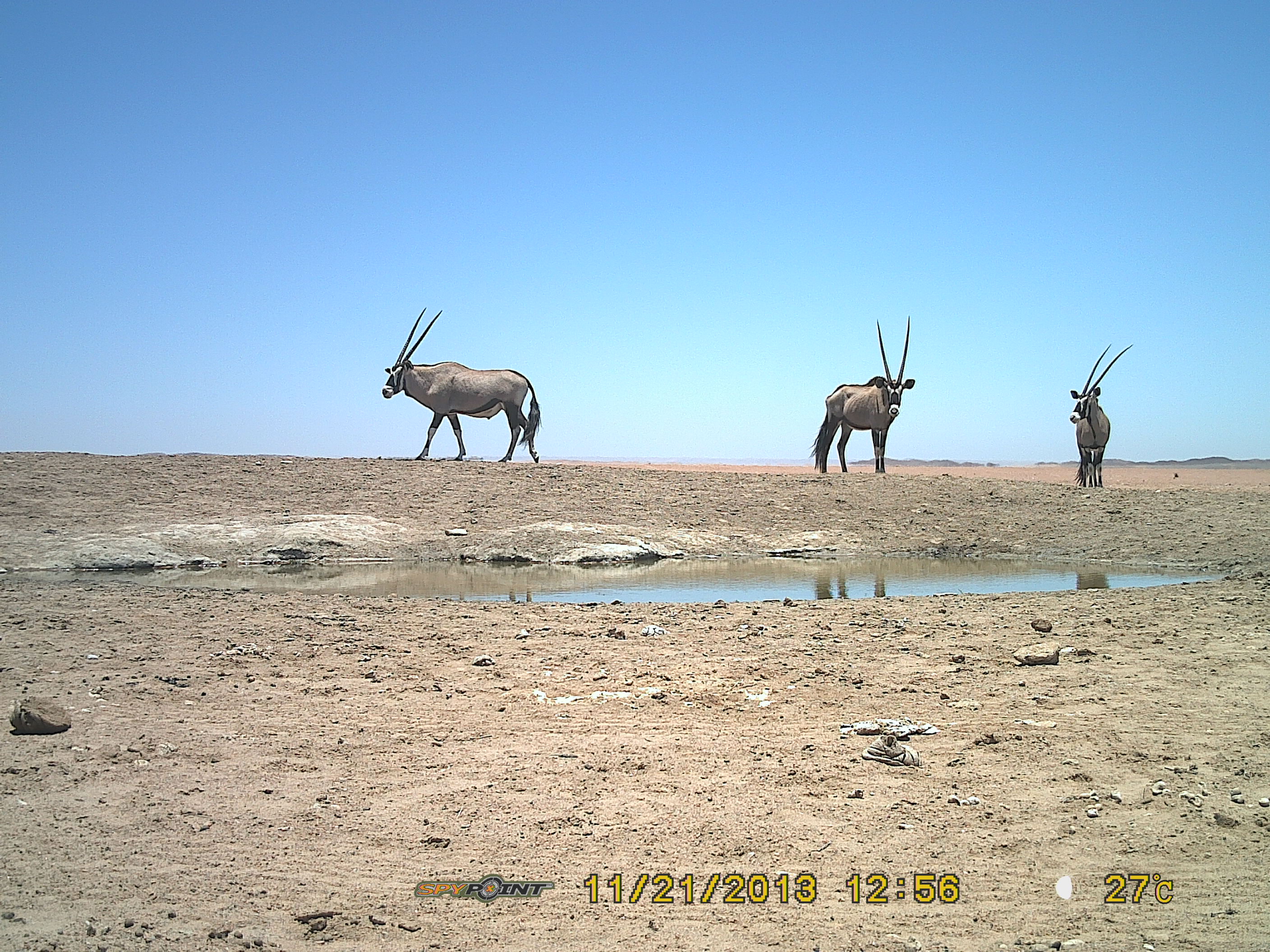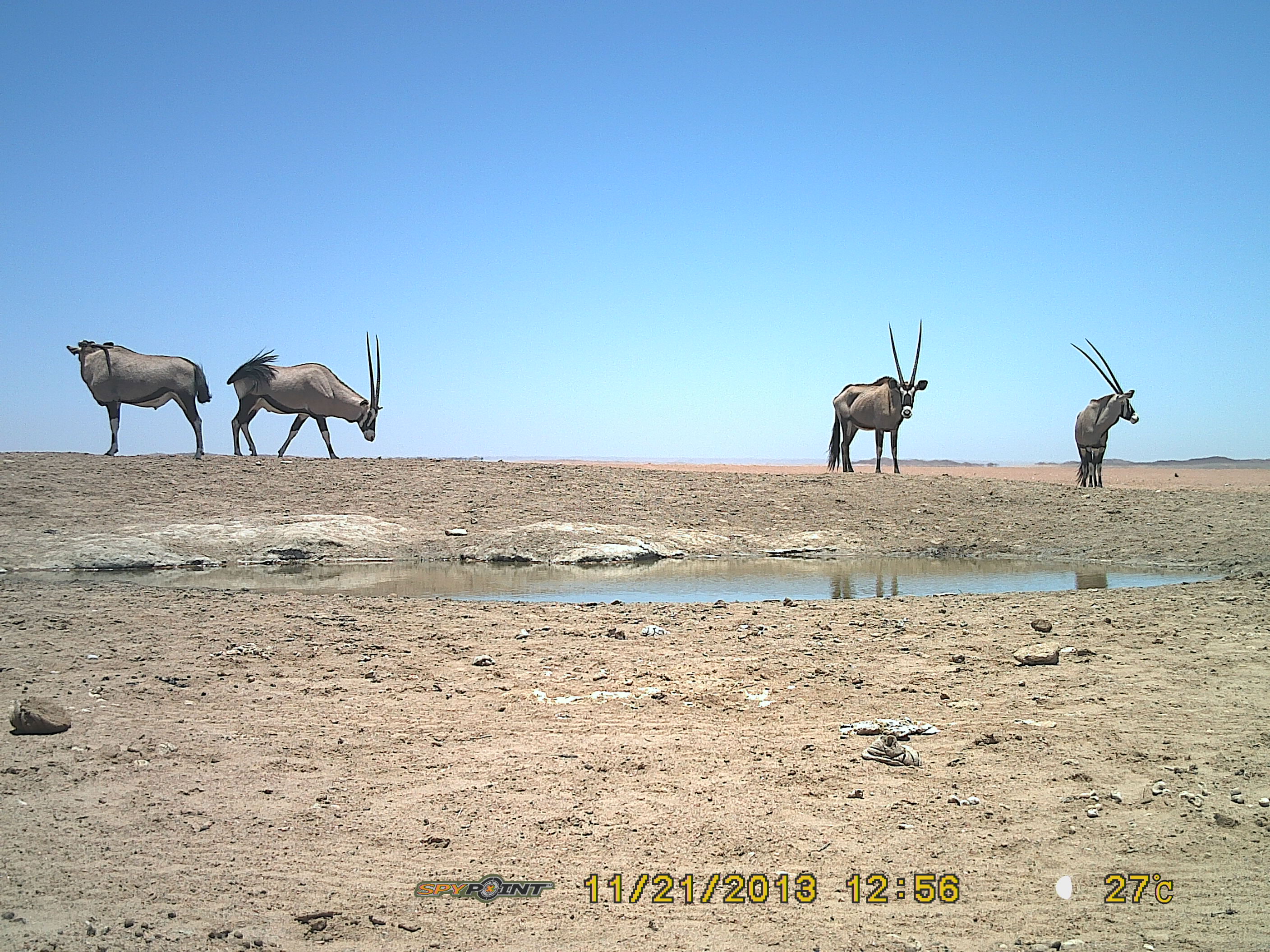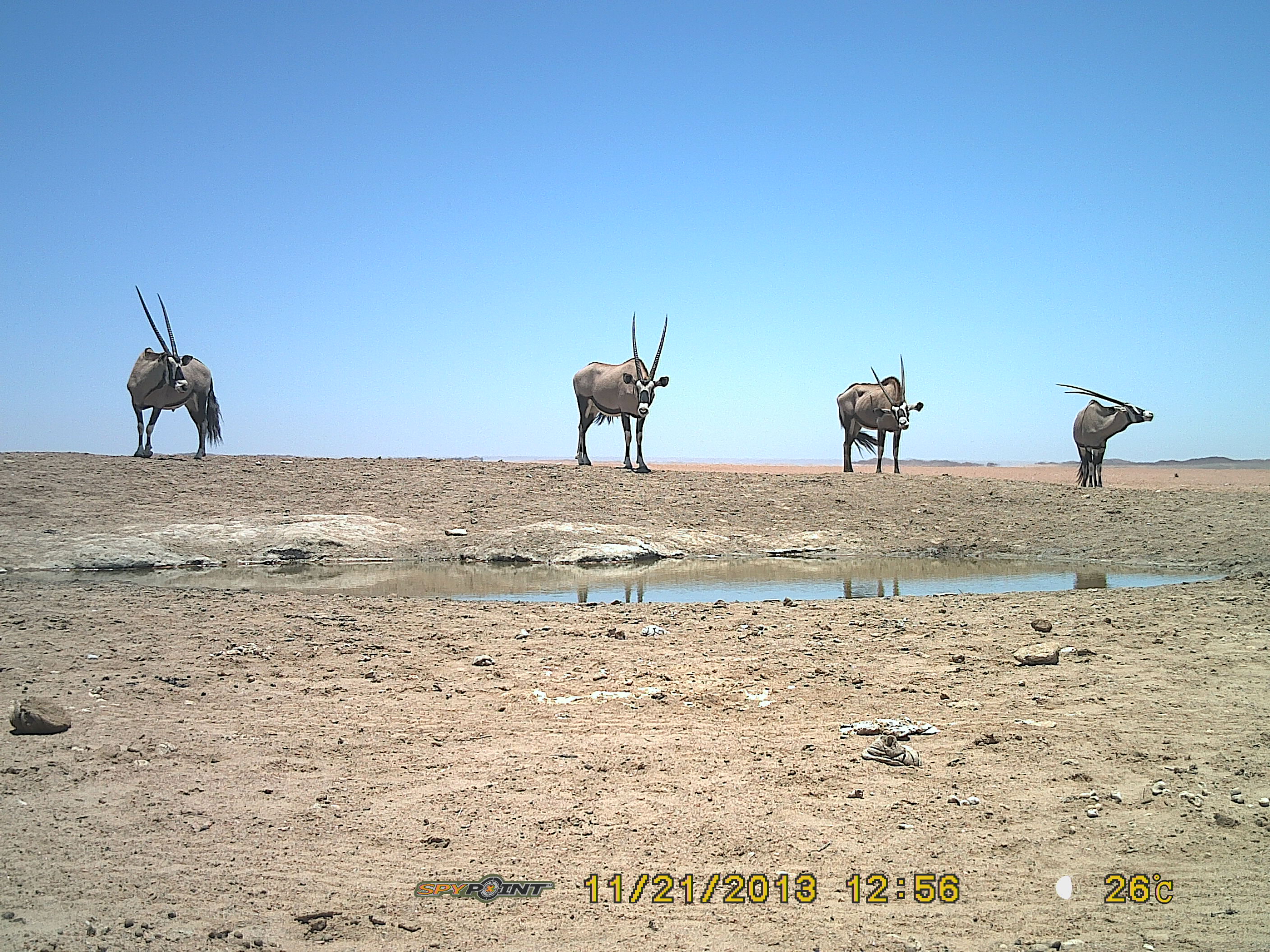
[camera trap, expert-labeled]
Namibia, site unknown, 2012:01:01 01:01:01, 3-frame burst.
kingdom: Animalia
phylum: Chordata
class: Mammalia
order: Artiodactyla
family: Bovidae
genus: Oryx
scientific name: Oryx gazella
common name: gemsbok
Oryx gazella (gemsbok).